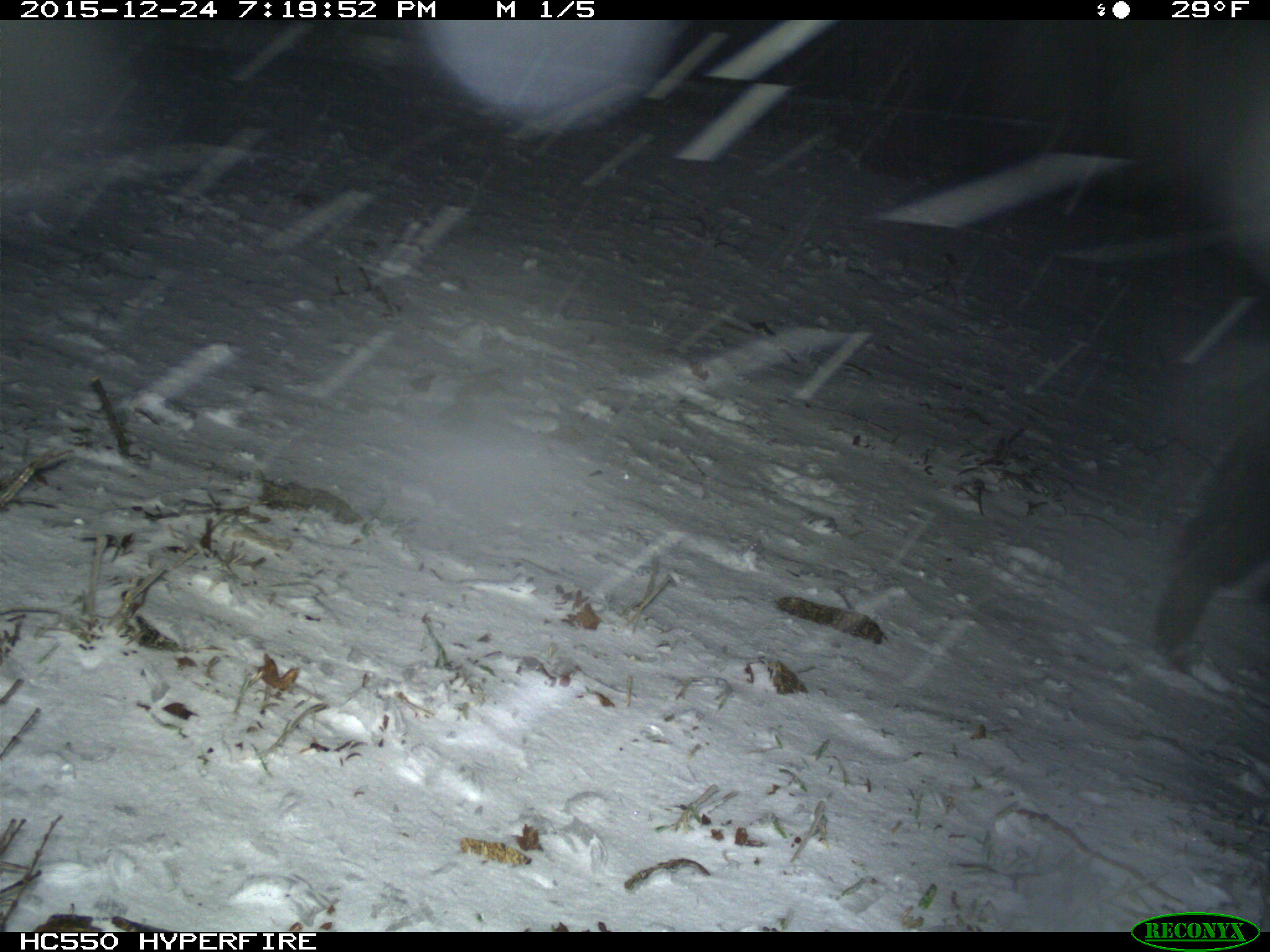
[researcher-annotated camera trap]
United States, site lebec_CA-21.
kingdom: Animalia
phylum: Chordata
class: Mammalia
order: Artiodactyla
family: Suidae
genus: Sus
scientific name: Sus scrofa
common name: wild boar